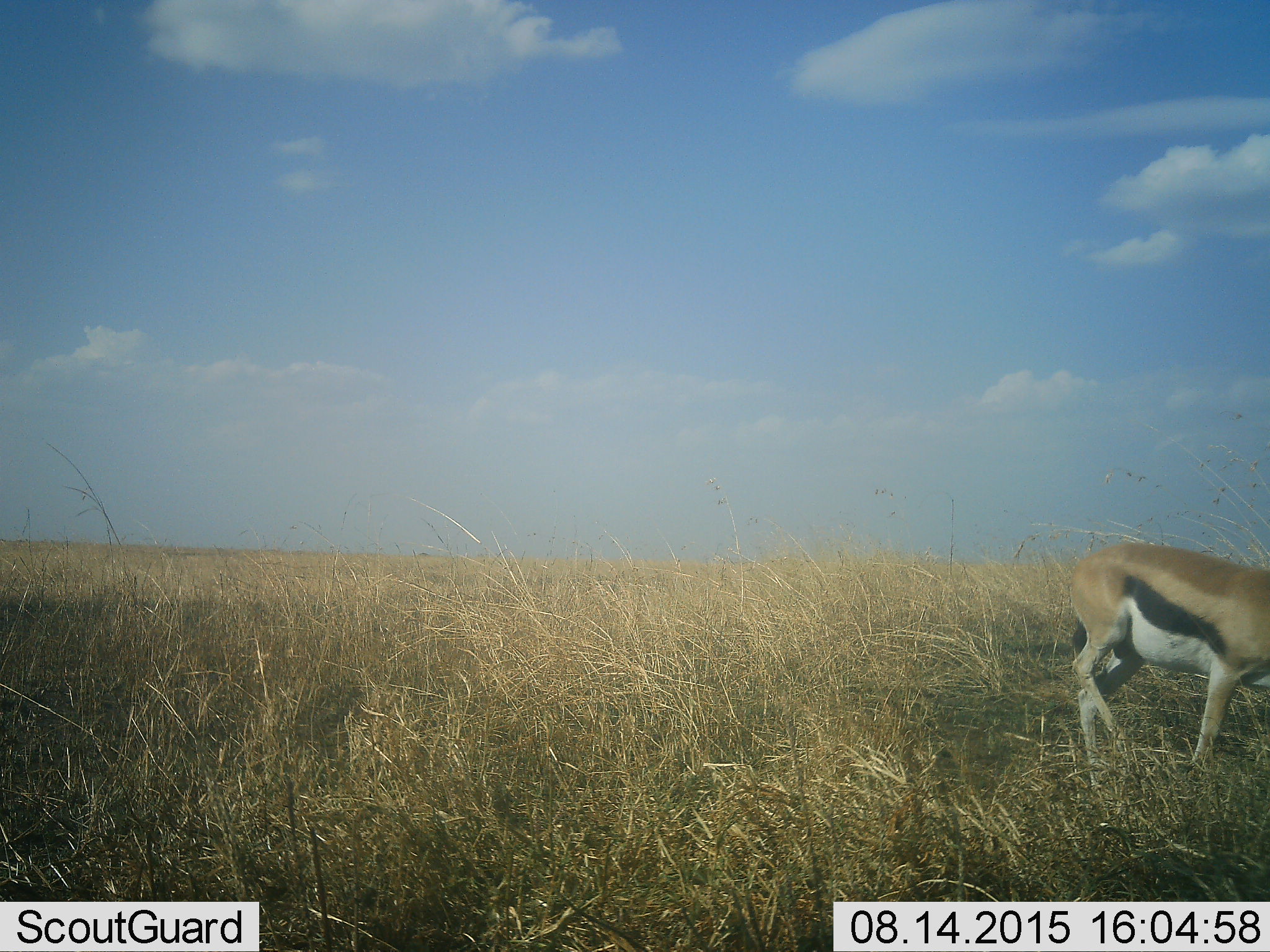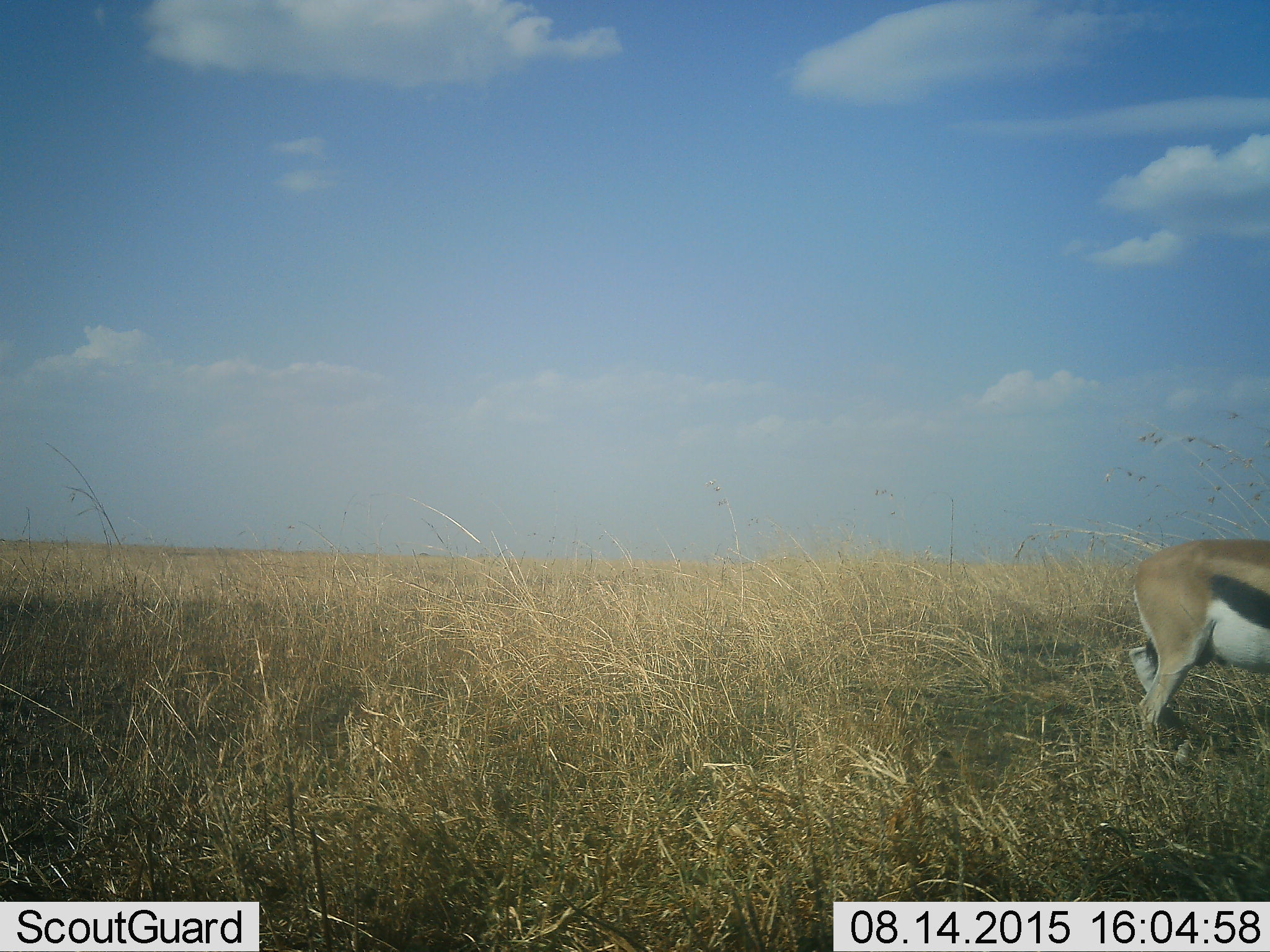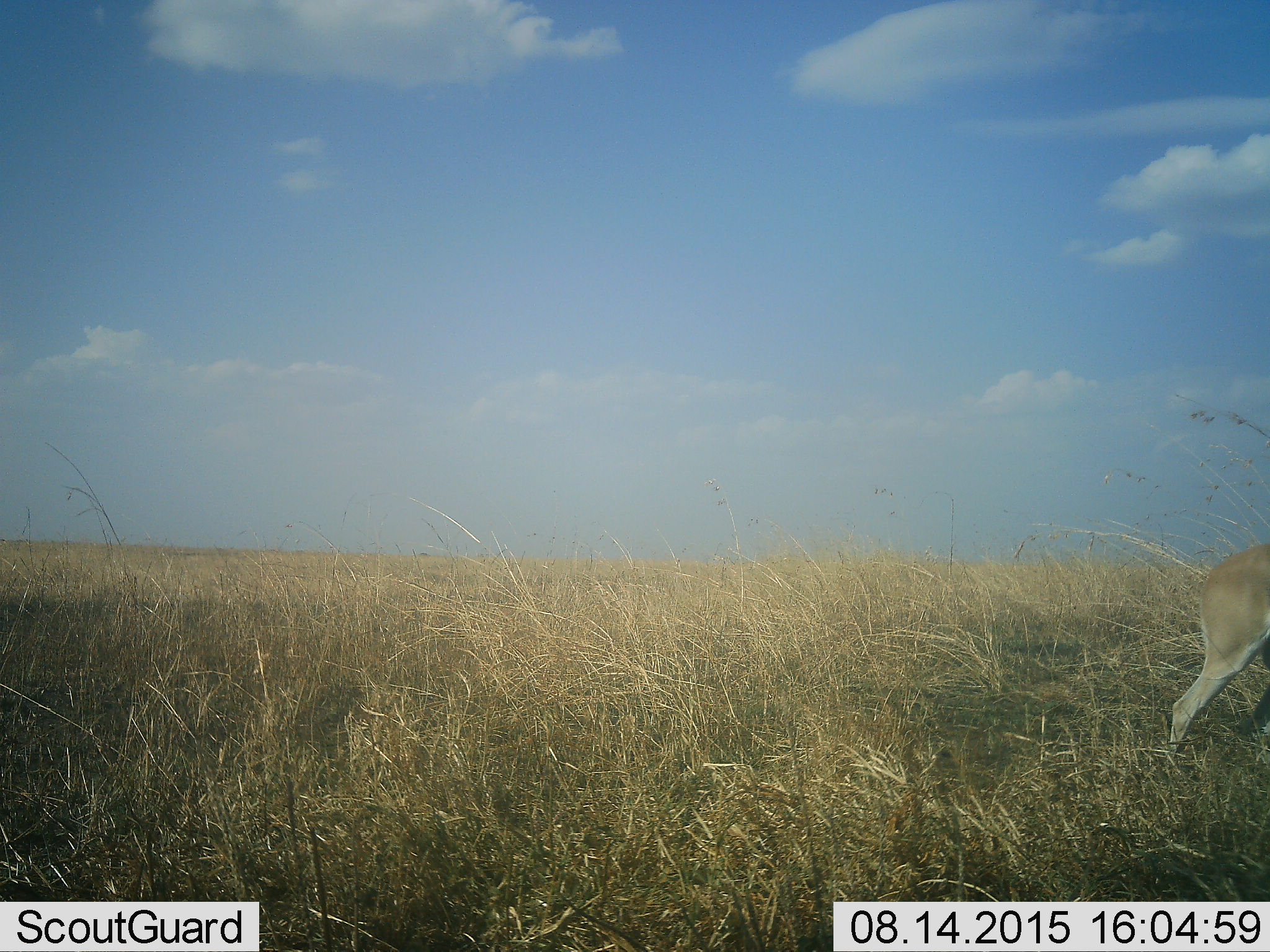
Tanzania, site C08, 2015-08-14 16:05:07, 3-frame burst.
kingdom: Animalia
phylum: Chordata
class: Mammalia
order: Artiodactyla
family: Bovidae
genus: Eudorcas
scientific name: Eudorcas thomsonii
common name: thomson's gazelle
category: gazellethomsons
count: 1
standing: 0%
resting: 0%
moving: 92%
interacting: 0%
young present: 0%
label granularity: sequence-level